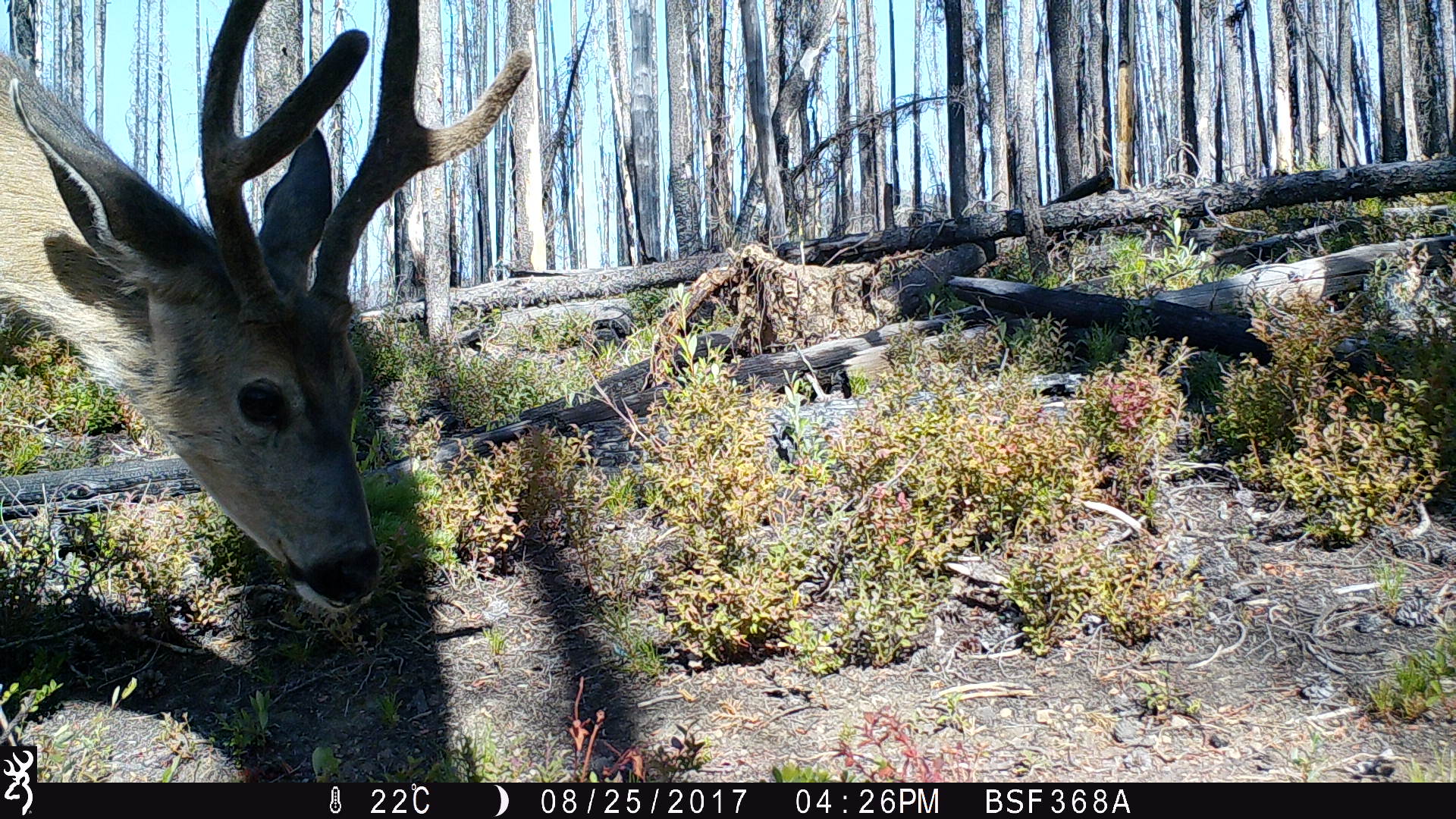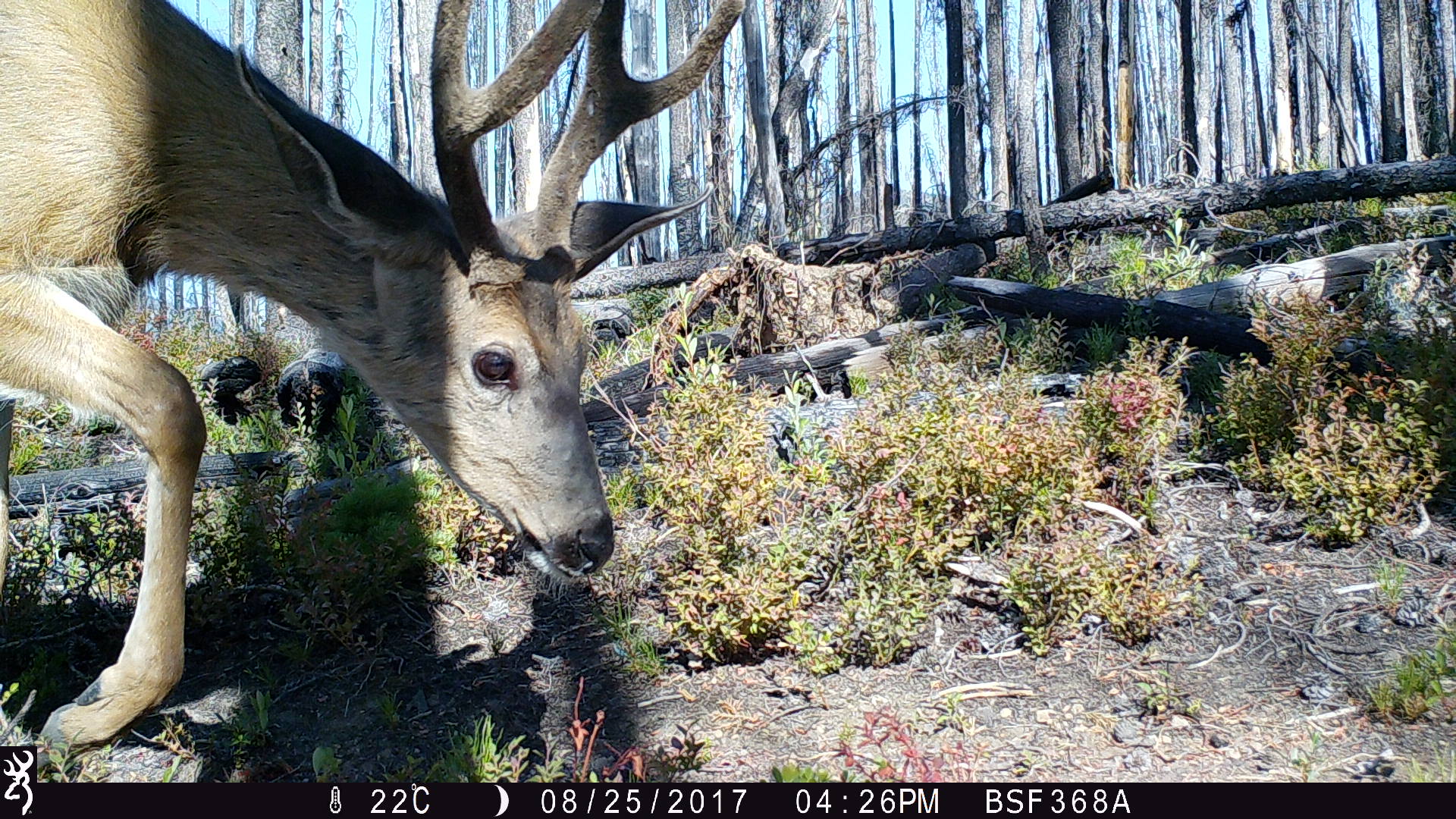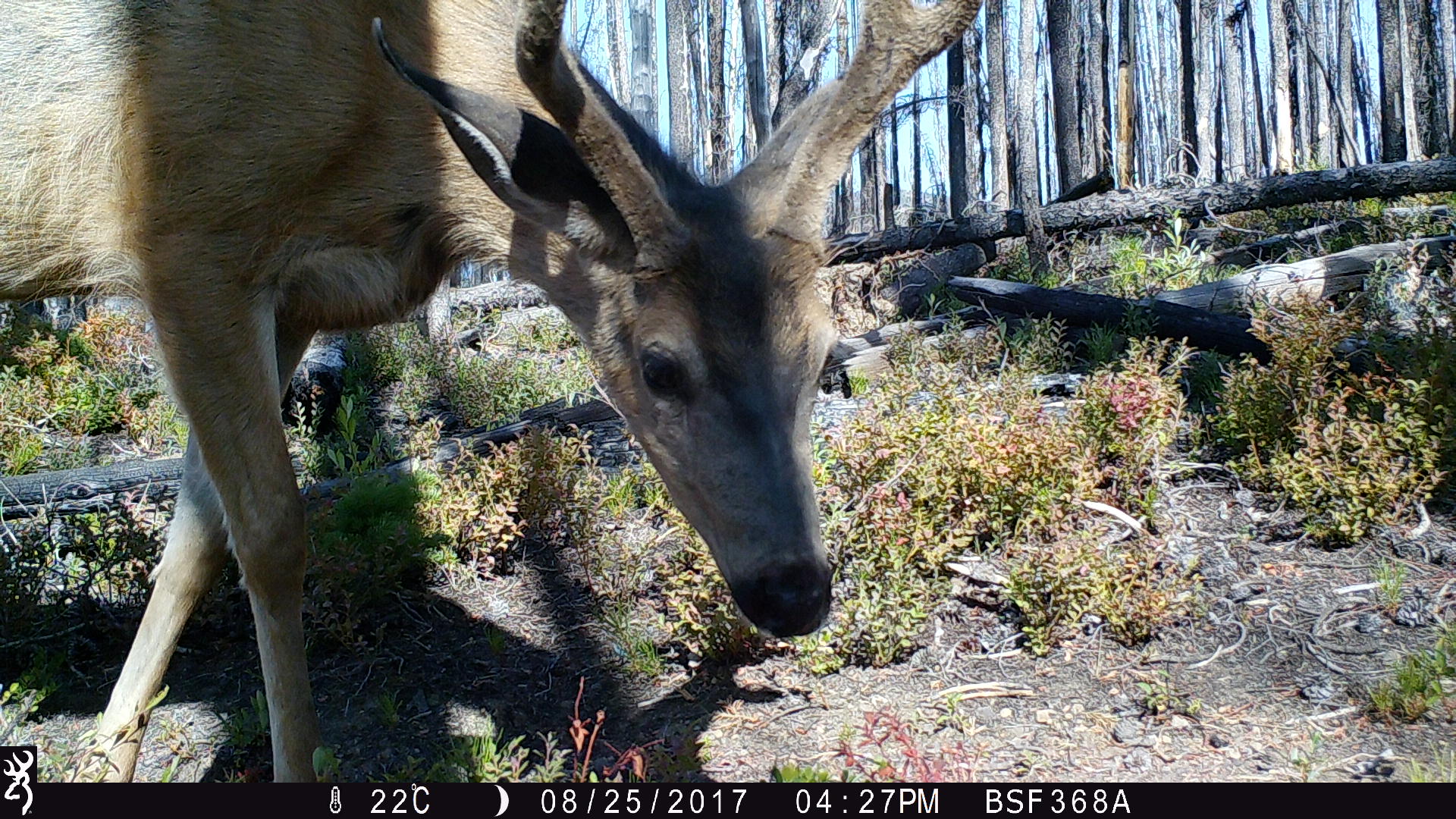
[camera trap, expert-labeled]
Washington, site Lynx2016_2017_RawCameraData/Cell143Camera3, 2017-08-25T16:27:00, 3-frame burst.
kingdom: Animalia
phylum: Chordata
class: Mammalia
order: Artiodactyla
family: Cervidae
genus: Odocoileus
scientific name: Odocoileus hemionus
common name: mule deer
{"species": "Odocoileus hemionus (mule deer)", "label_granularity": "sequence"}